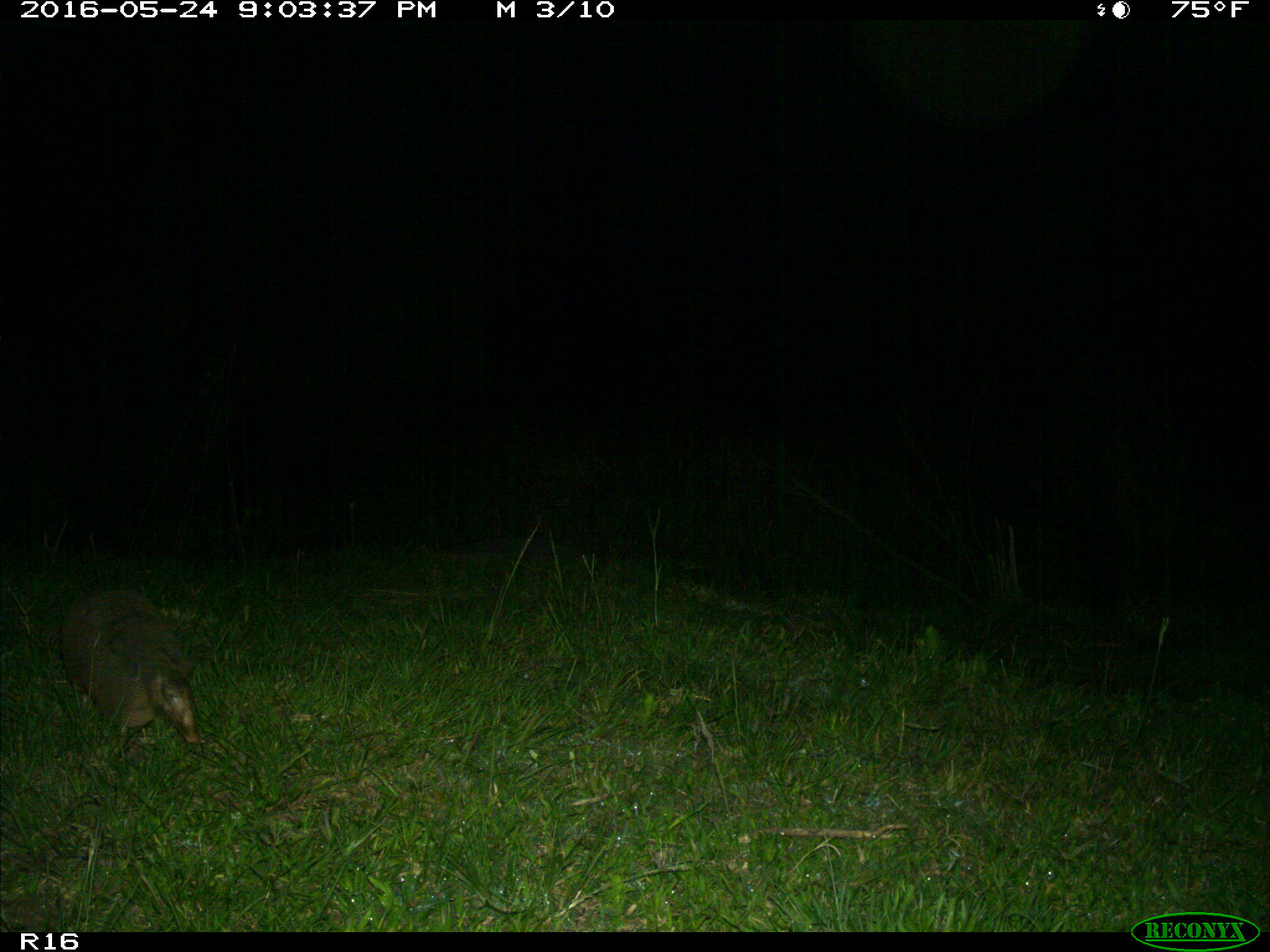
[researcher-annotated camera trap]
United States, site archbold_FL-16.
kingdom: Animalia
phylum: Chordata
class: Mammalia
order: Cingulata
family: Dasypodidae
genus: Dasypus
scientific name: Dasypus novemcinctus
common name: nine-banded armadillo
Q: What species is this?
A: Dasypus novemcinctus (nine-banded armadillo).